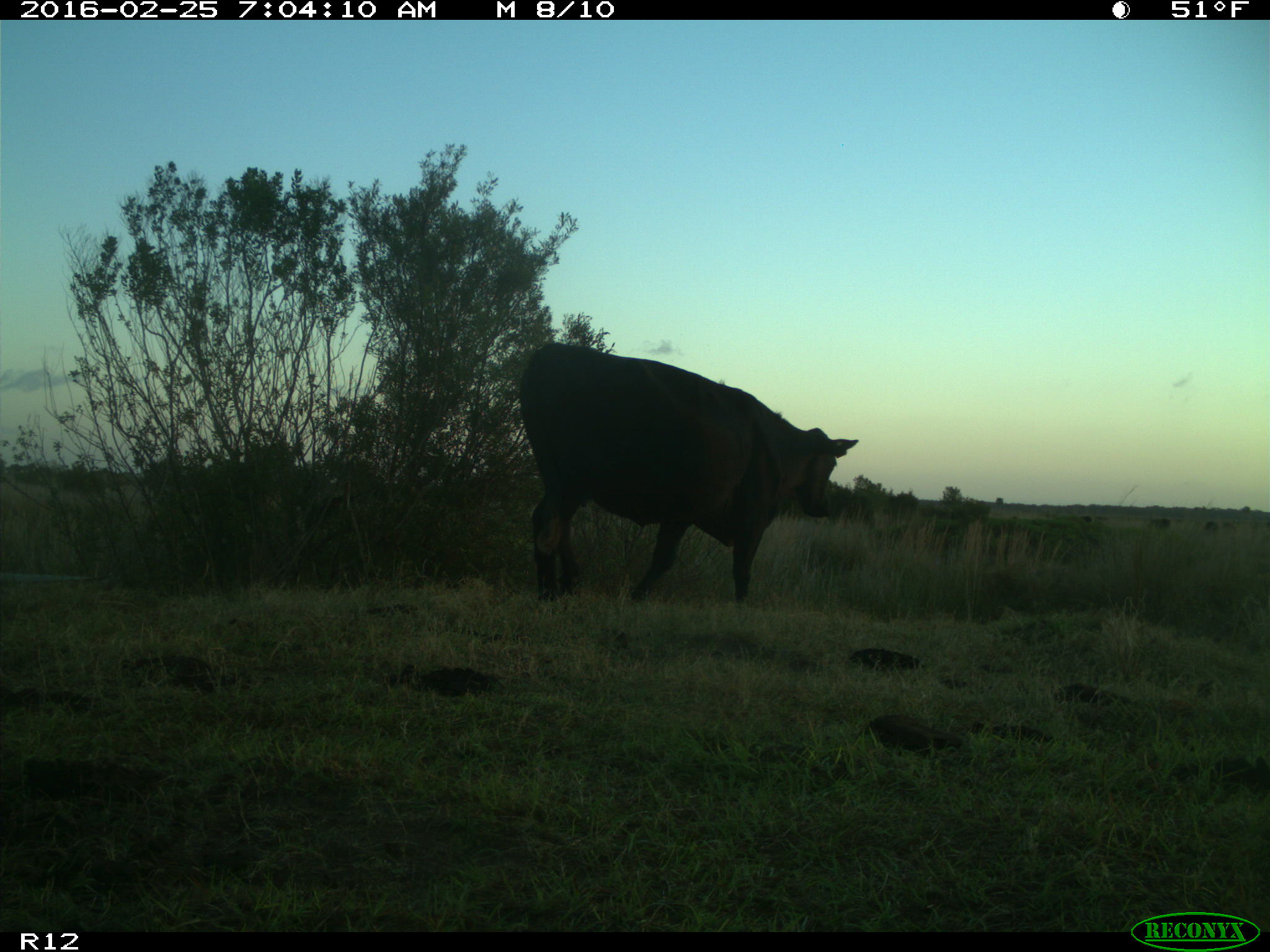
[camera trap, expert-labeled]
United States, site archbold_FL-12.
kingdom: Animalia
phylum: Chordata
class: Mammalia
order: Artiodactyla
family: Bovidae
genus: Bos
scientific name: Bos taurus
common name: domestic cow